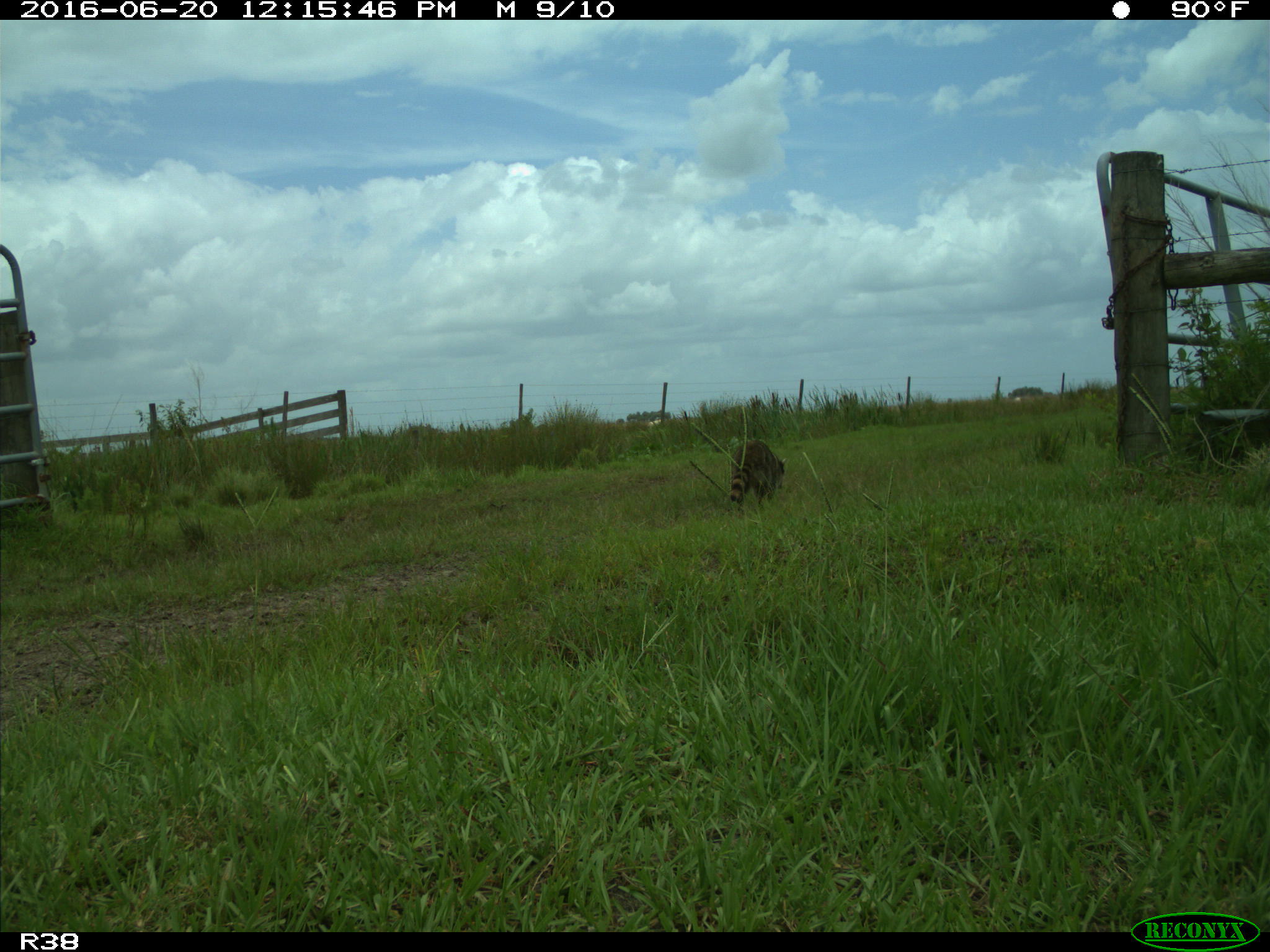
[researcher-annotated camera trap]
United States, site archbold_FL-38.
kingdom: Animalia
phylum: Chordata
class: Mammalia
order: Carnivora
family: Procyonidae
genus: Procyon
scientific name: Procyon lotor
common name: common raccoon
Procyon lotor (common raccoon).